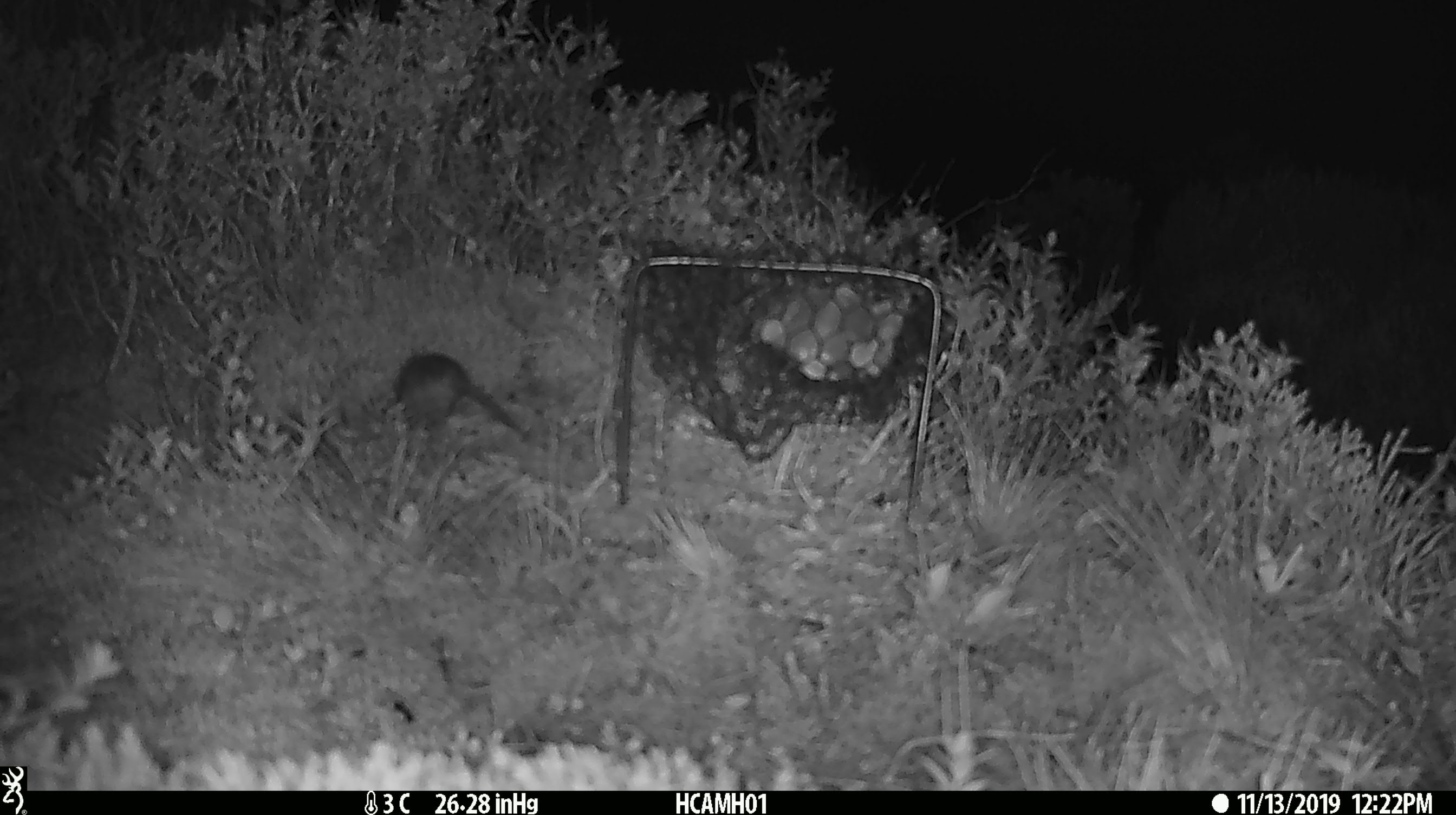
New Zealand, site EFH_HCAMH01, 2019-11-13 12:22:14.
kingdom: Animalia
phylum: Chordata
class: Mammalia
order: Rodentia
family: Muridae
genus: Mus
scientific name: Mus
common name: mouse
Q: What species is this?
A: Mouse (Mus).